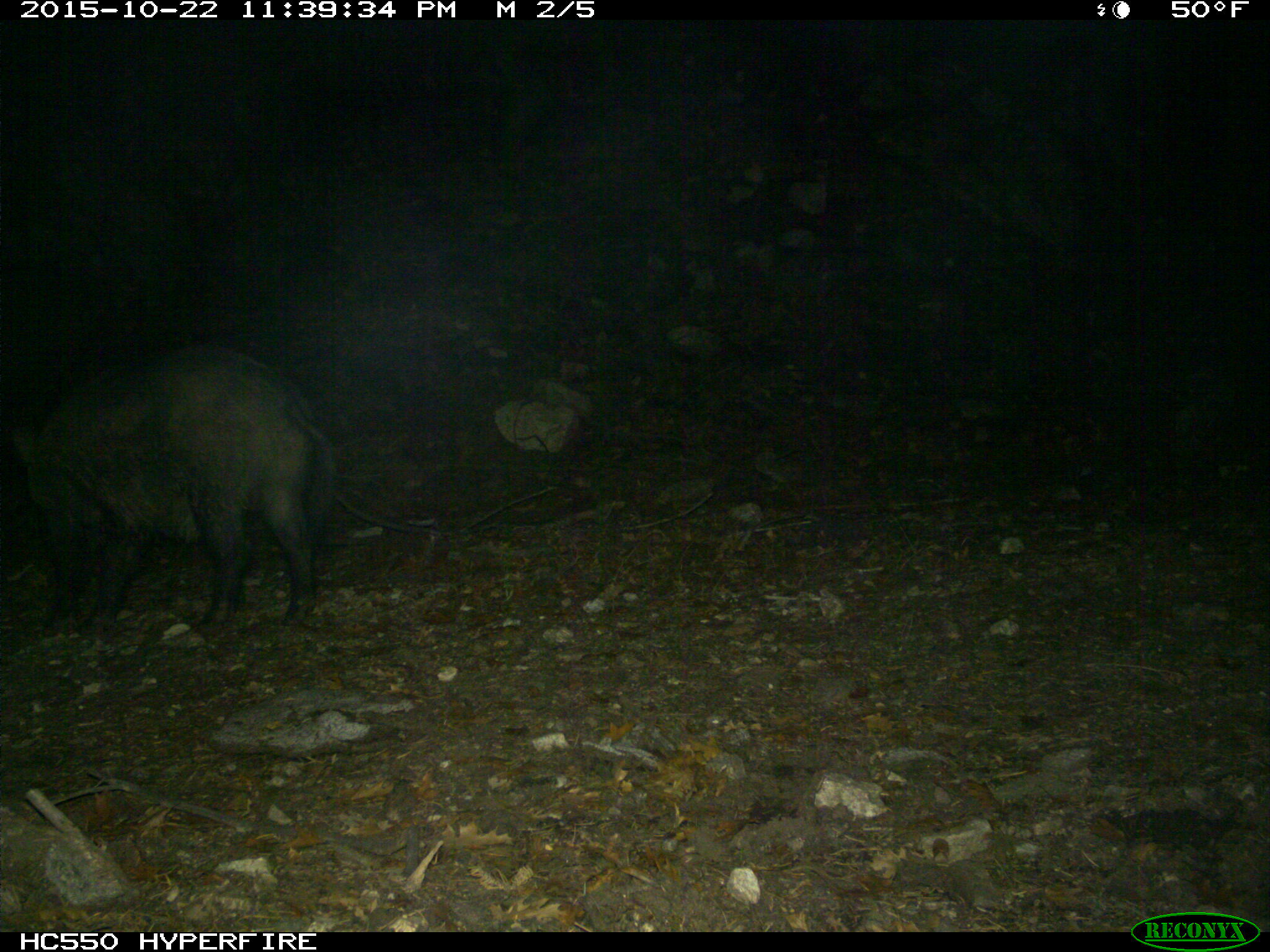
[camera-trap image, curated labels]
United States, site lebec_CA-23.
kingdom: Animalia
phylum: Chordata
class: Mammalia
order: Artiodactyla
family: Suidae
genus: Sus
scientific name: Sus scrofa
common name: wild boar